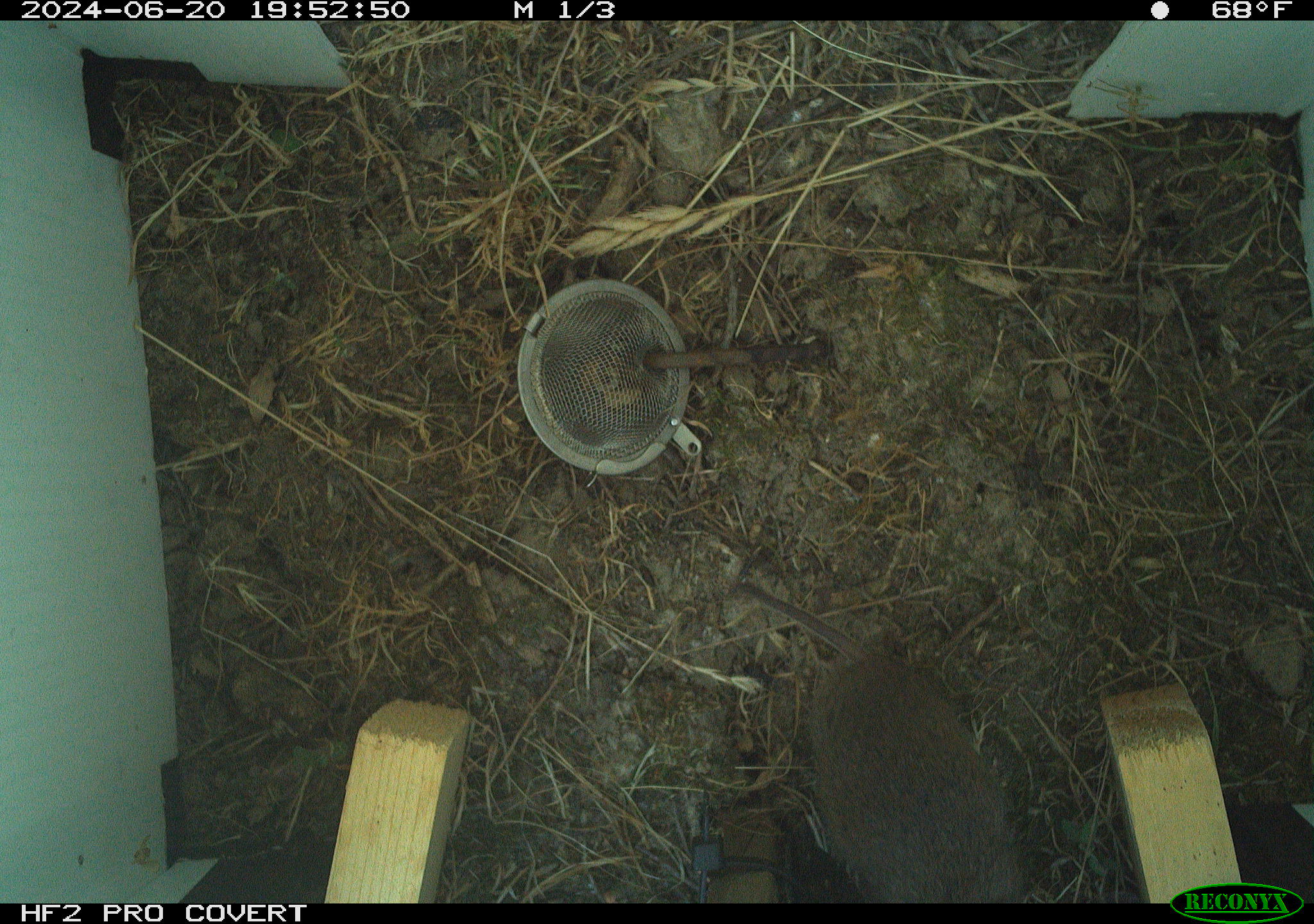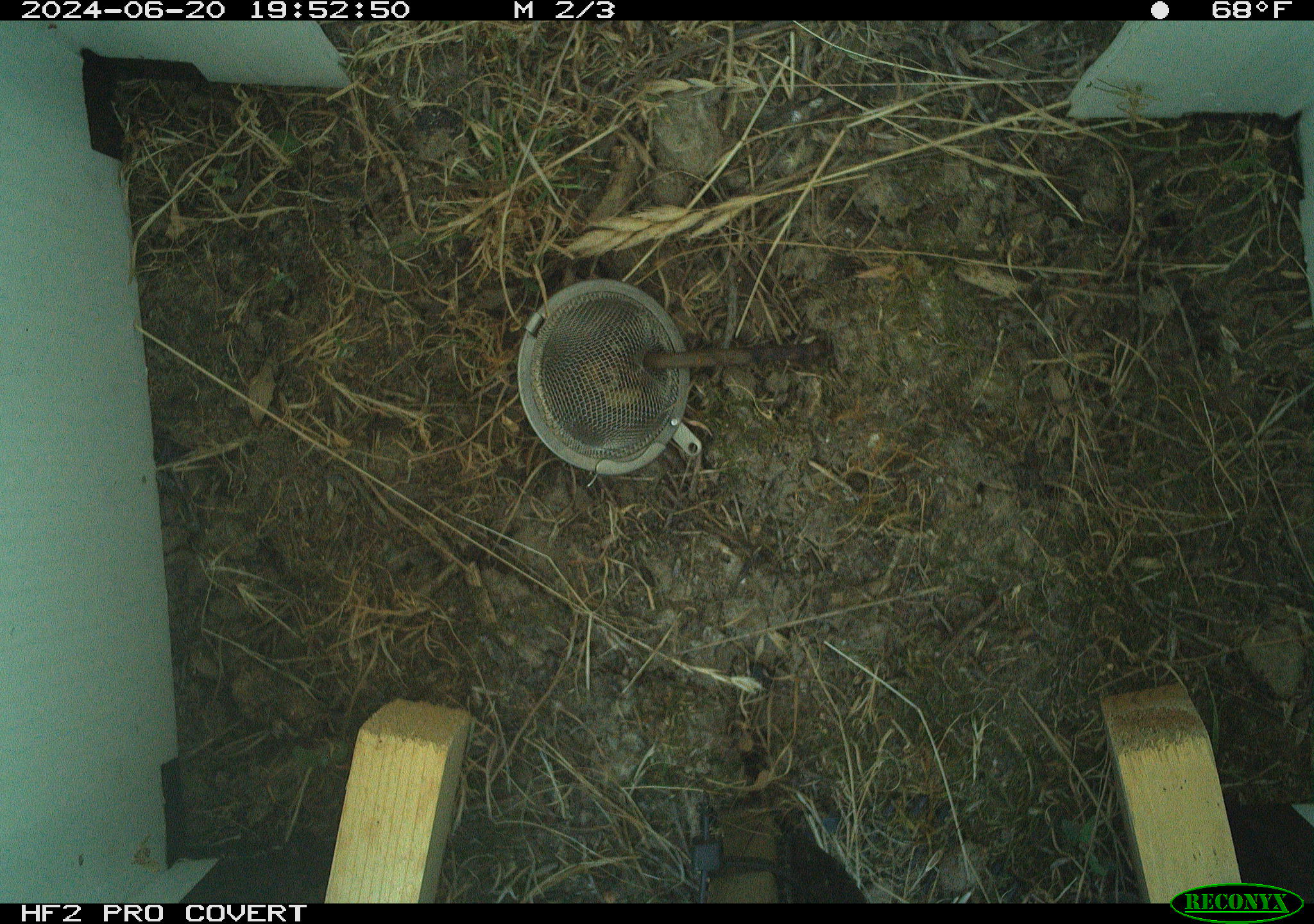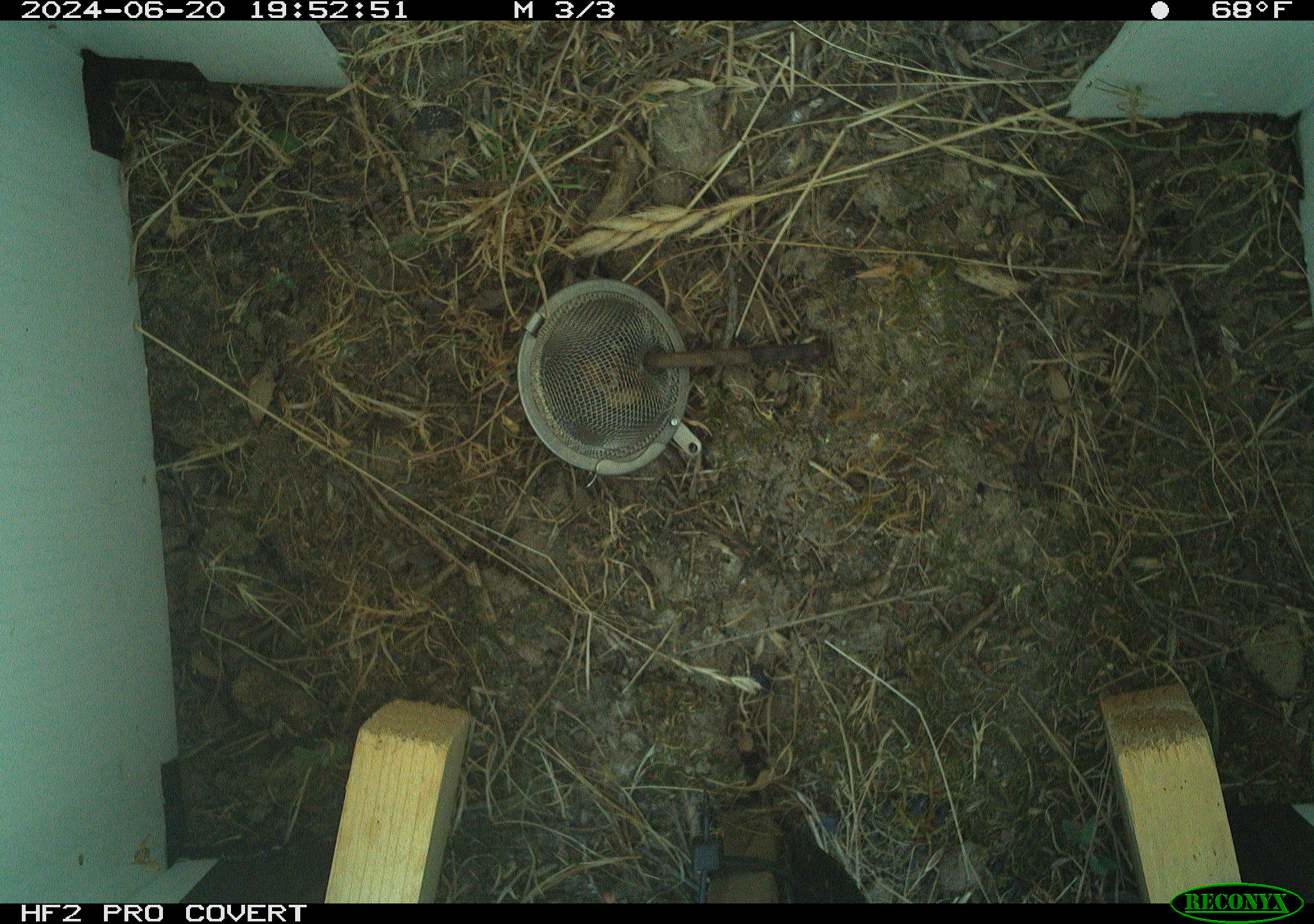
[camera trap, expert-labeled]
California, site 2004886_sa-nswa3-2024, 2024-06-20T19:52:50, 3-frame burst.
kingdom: Animalia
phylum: Chordata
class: Mammalia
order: Rodentia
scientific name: Rodentia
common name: rodent